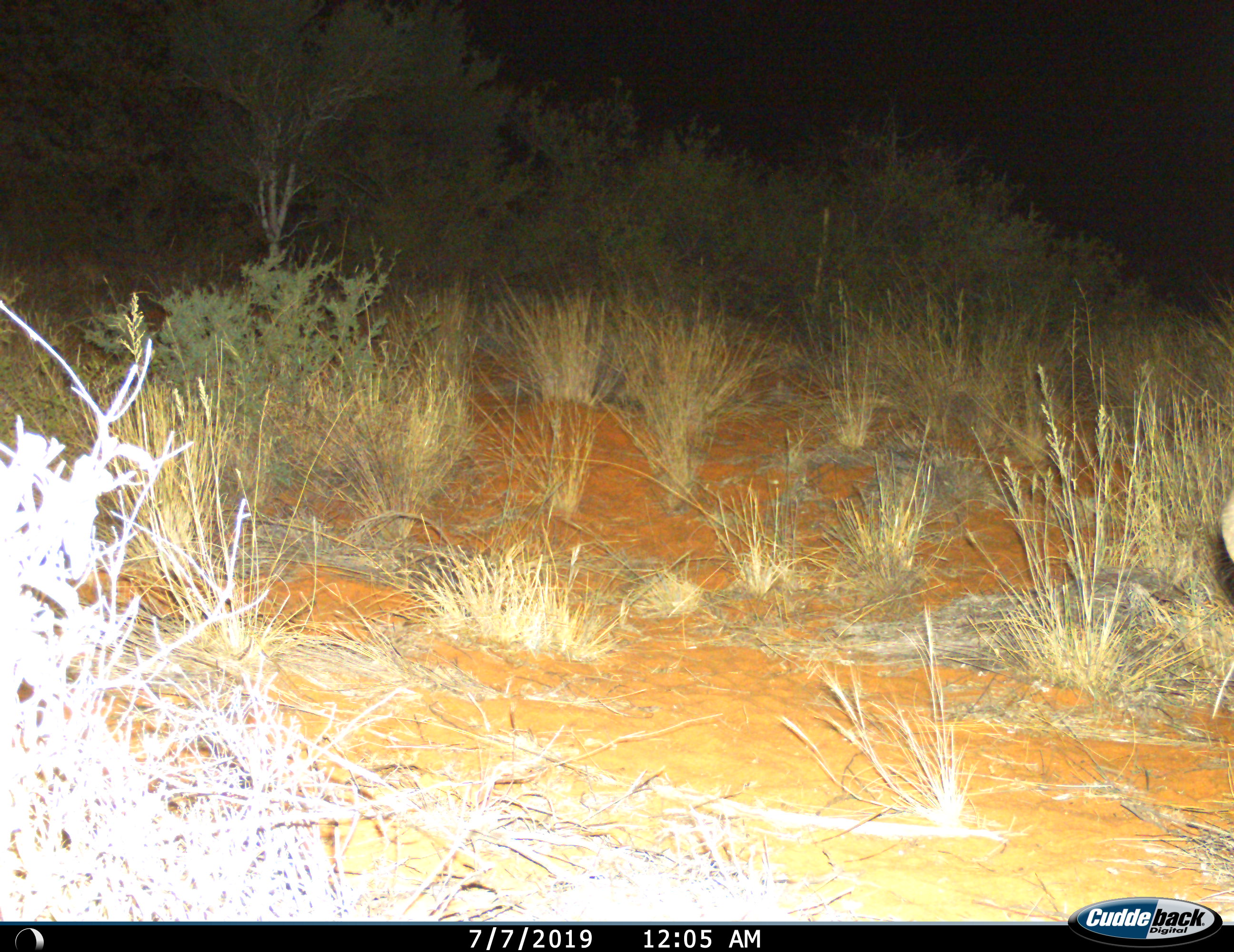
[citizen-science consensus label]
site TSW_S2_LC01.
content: unidentified animal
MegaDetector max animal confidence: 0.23